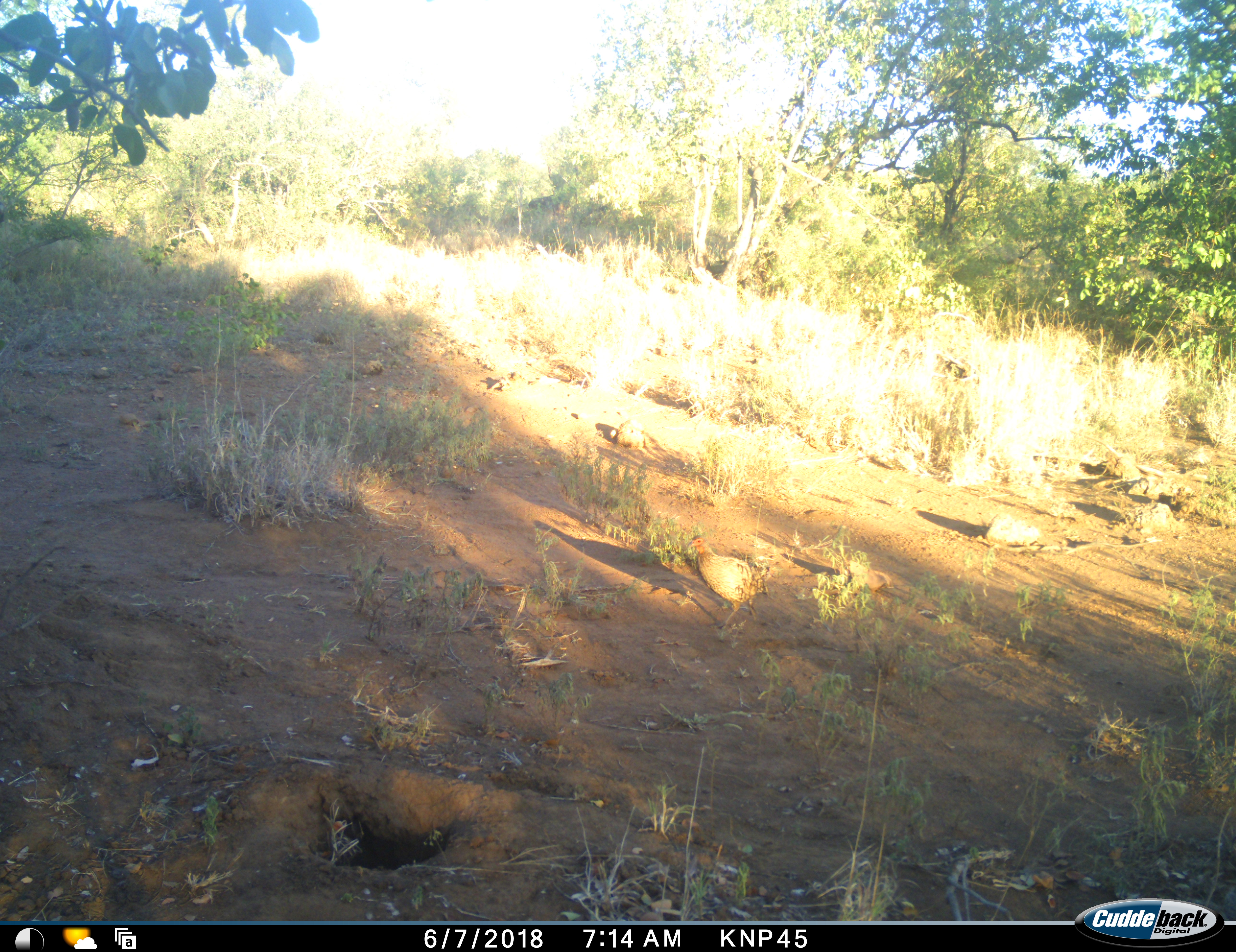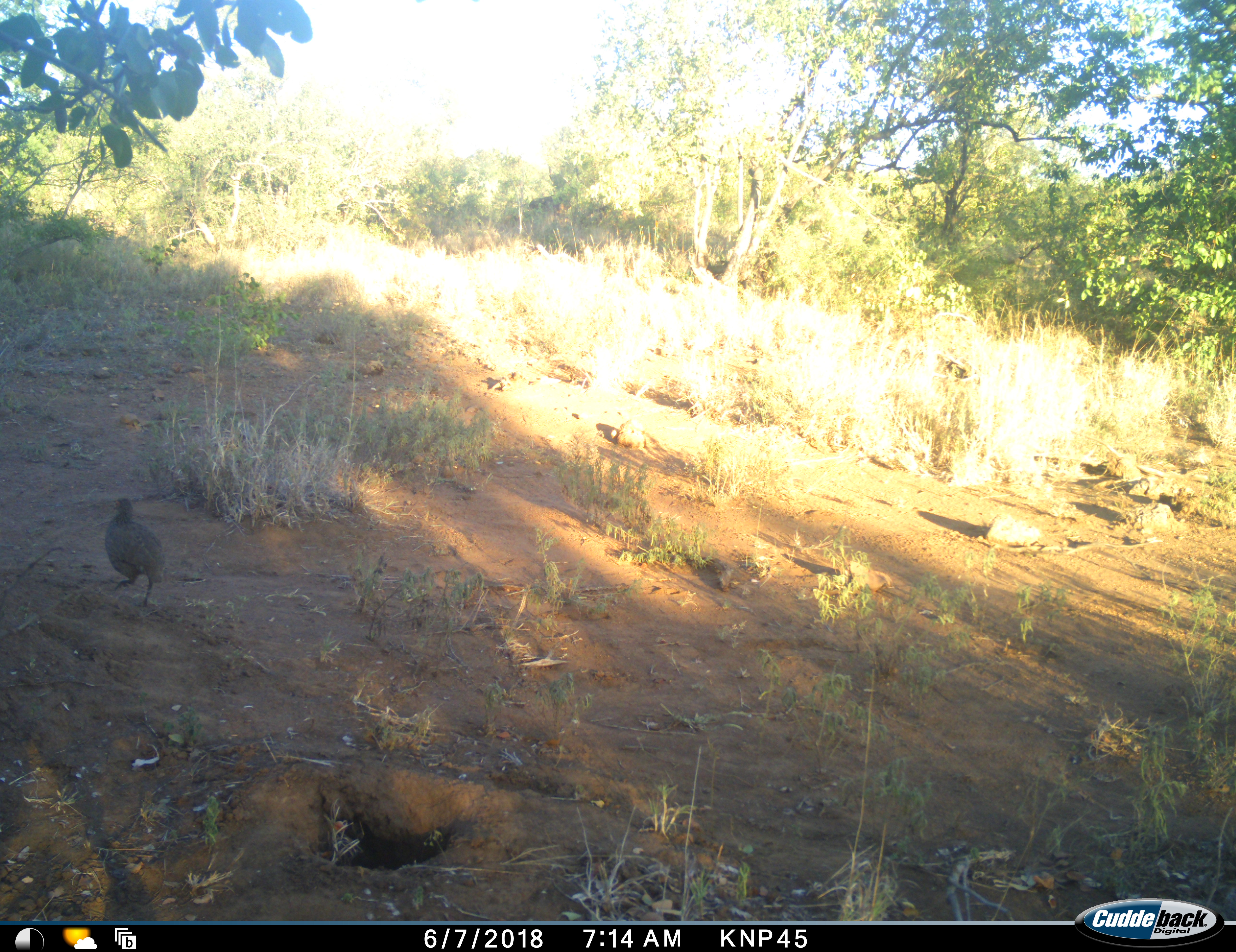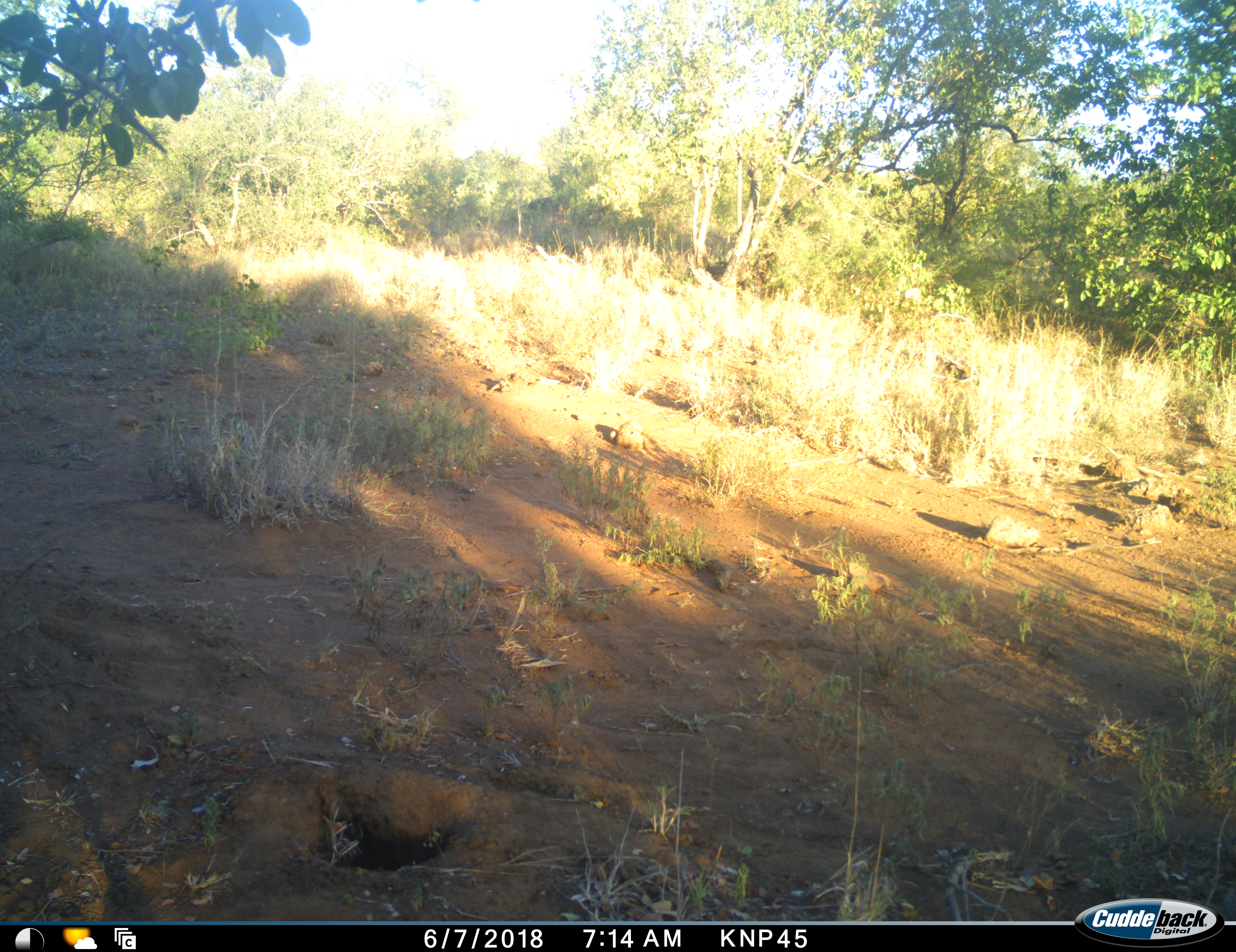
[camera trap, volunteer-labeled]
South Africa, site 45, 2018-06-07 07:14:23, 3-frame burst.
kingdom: Animalia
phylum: Chordata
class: Aves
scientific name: Aves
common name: bird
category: birdother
Birdother (bird) (Aves), count 1. Behavior (volunteer vote fractions): standing 0%, resting 0%, moving 100%, interacting 0%. Young present (vote fraction): 0%. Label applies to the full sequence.